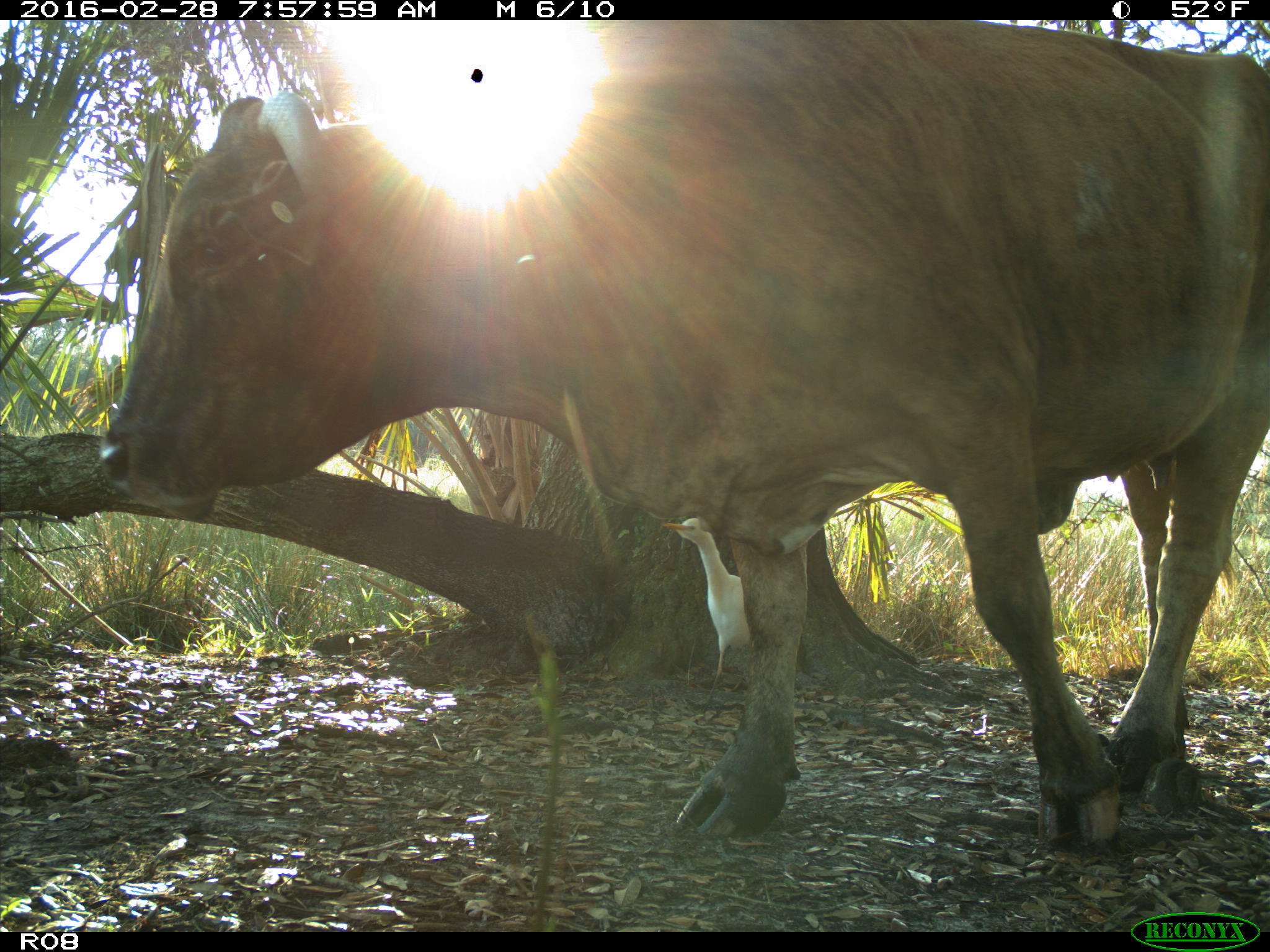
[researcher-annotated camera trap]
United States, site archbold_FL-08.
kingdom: Animalia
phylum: Chordata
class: Mammalia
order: Artiodactyla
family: Bovidae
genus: Bos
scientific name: Bos taurus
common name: domestic cow